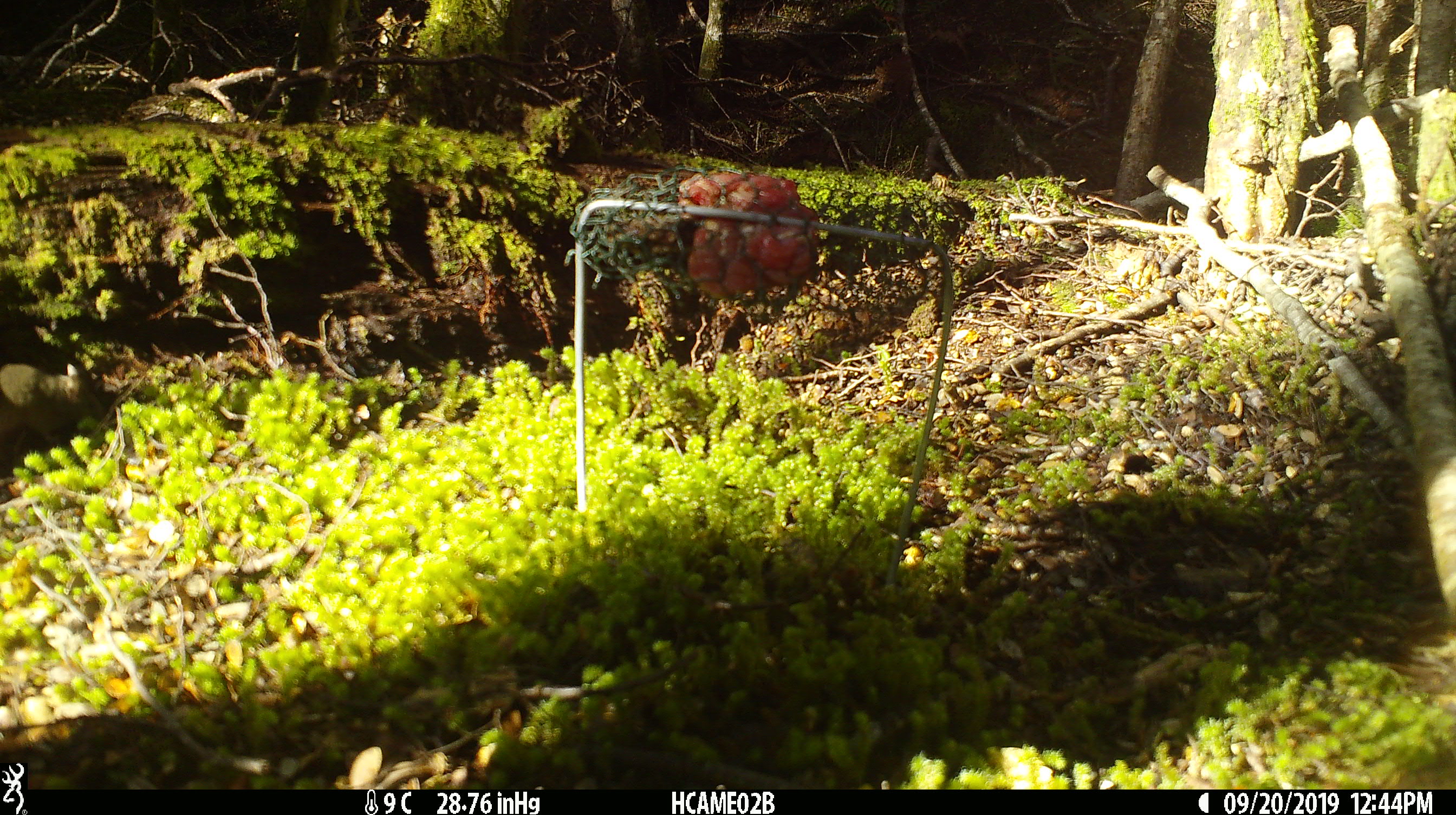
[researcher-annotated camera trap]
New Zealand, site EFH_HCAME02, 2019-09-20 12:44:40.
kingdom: Animalia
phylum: Chordata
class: Mammalia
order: Rodentia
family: Muridae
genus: Mus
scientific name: Mus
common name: mouse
Mouse (Mus).